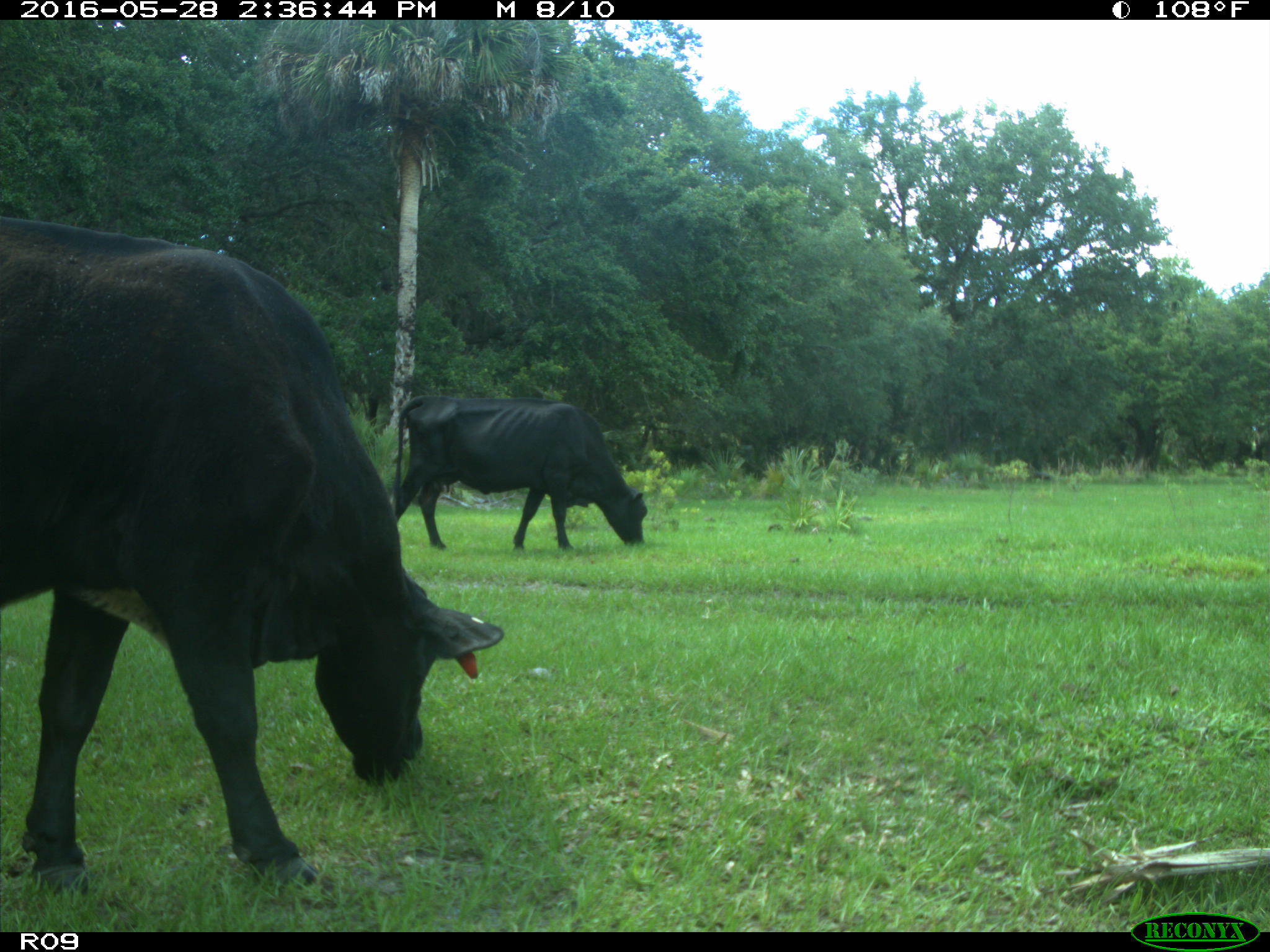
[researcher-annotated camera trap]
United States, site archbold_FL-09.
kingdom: Animalia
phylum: Chordata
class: Mammalia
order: Artiodactyla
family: Bovidae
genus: Bos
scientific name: Bos taurus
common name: domestic cow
Bos taurus (domestic cow).